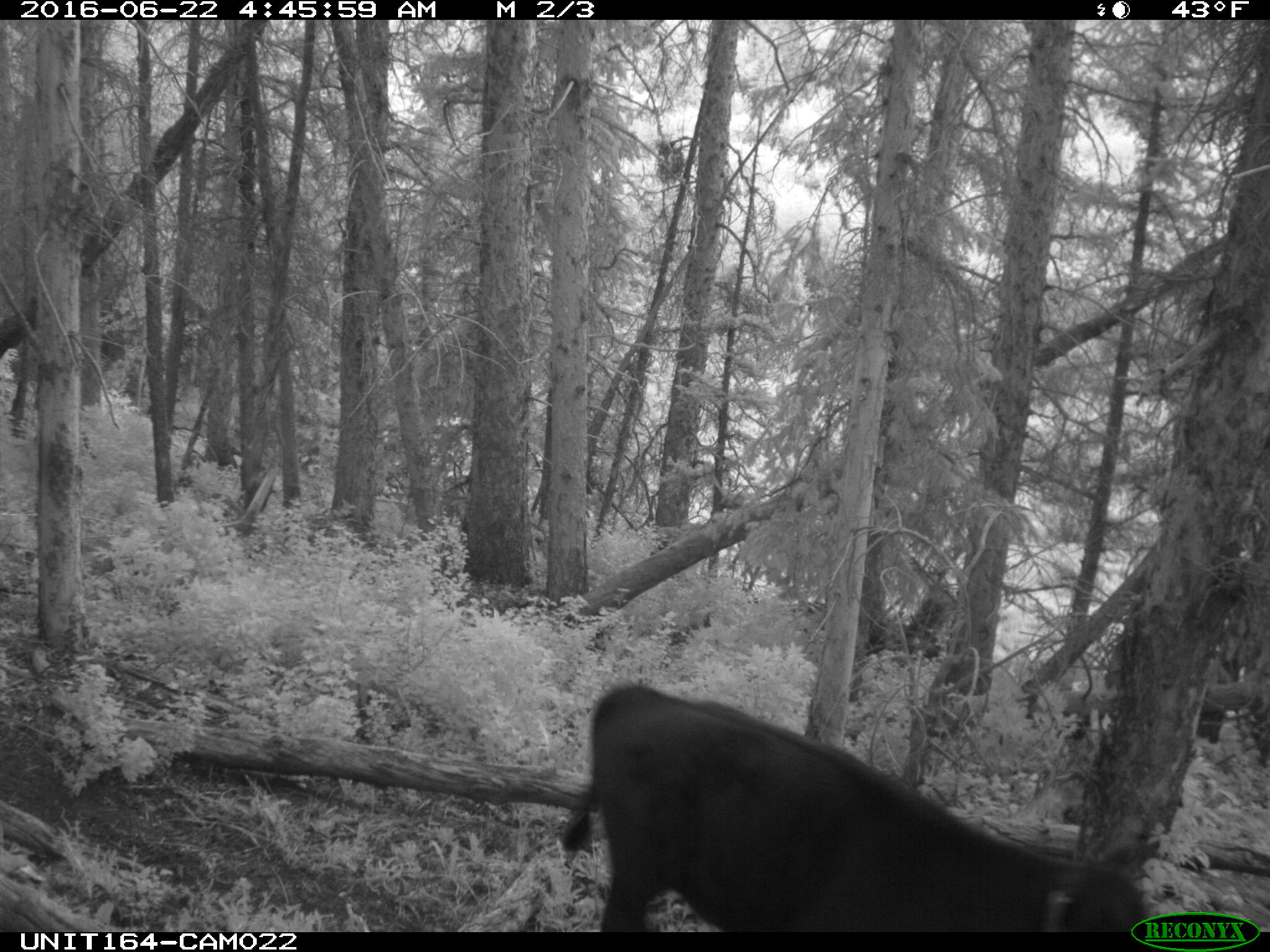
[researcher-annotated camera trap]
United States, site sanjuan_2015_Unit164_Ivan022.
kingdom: Animalia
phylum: Chordata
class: Mammalia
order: Artiodactyla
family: Bovidae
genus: Bos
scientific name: Bos taurus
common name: domestic cow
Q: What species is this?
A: Bos taurus (domestic cow).